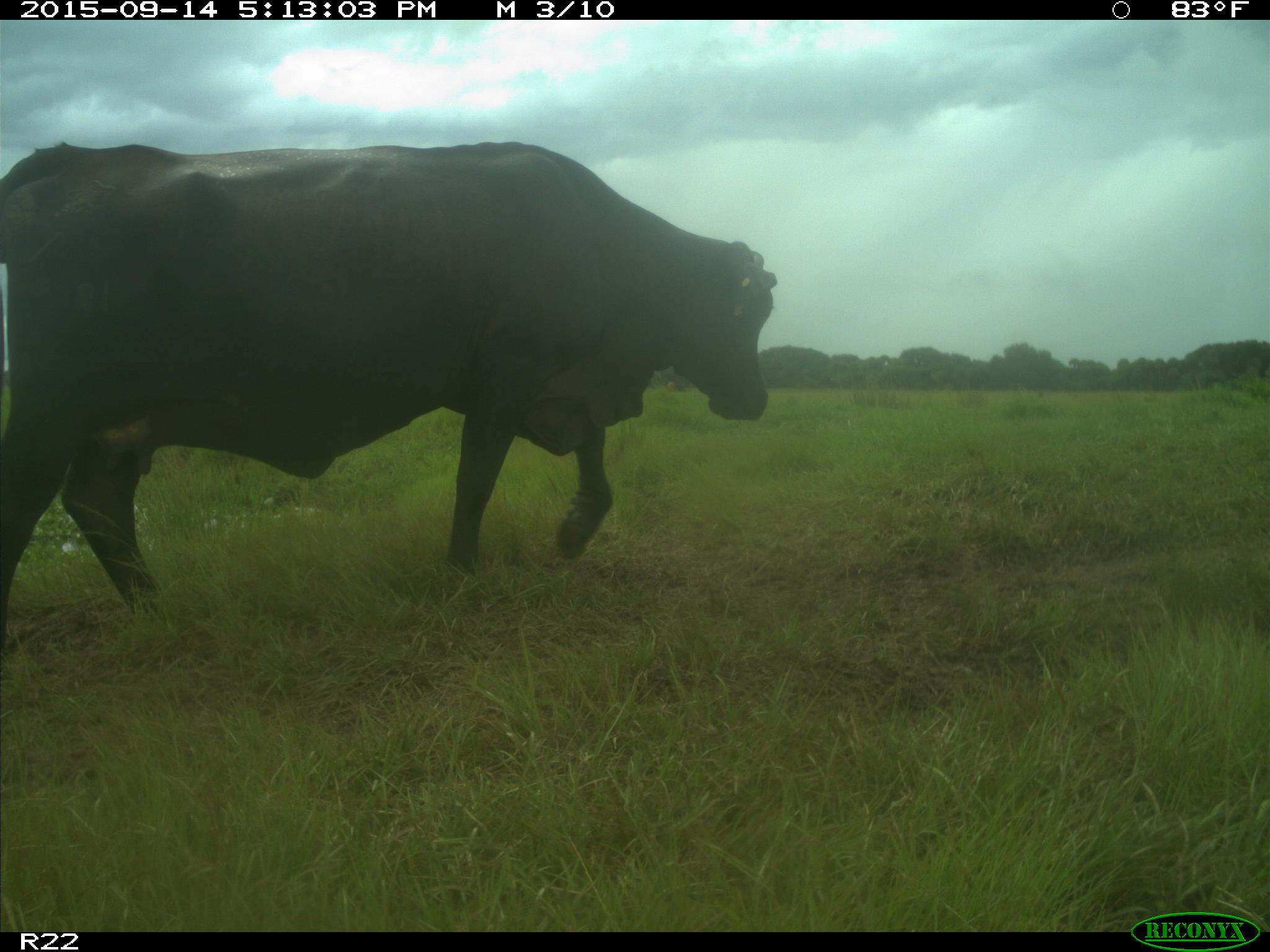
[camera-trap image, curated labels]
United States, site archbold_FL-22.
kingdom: Animalia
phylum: Chordata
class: Mammalia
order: Artiodactyla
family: Bovidae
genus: Bos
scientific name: Bos taurus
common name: domestic cow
Bos taurus (domestic cow).